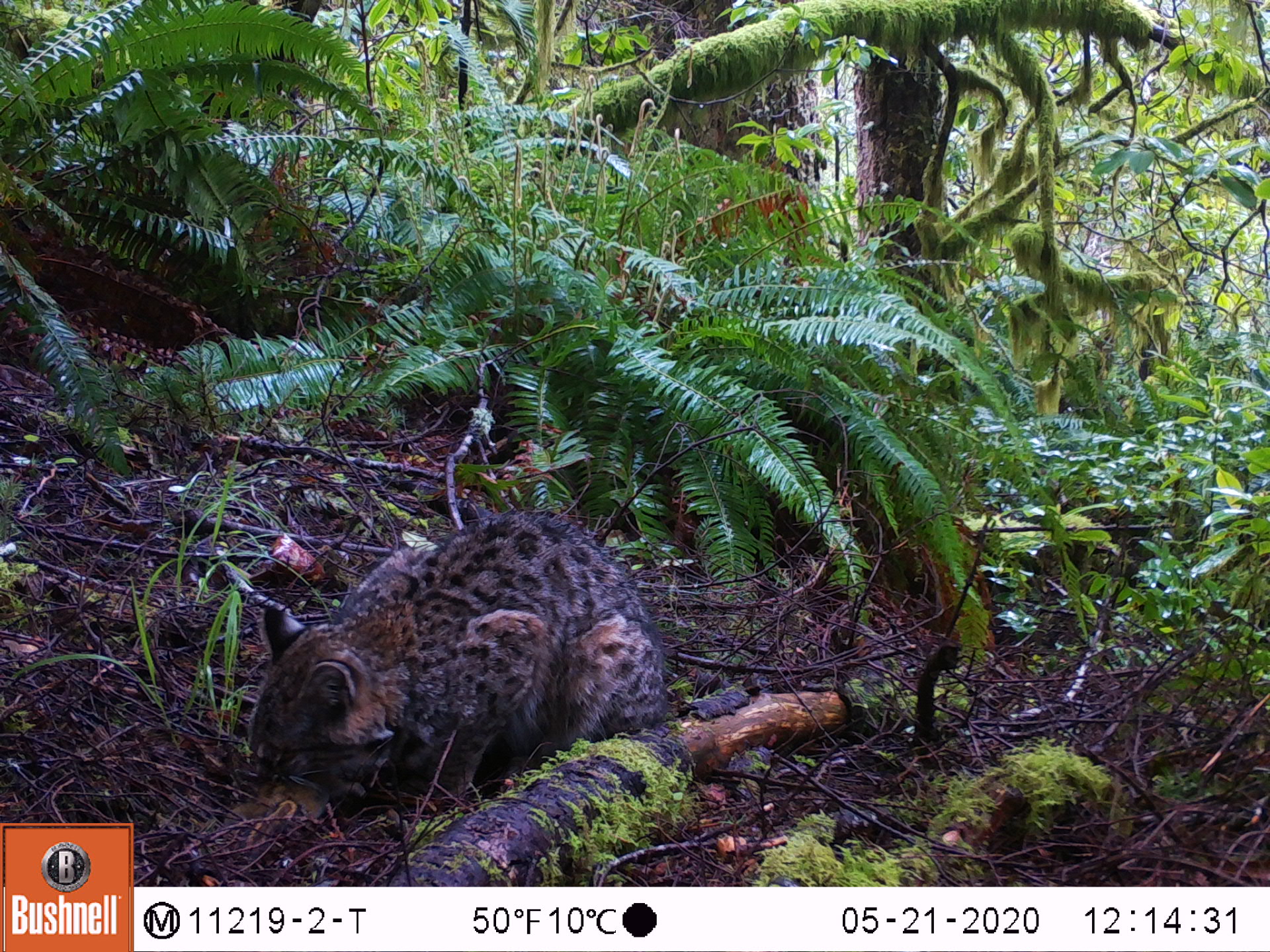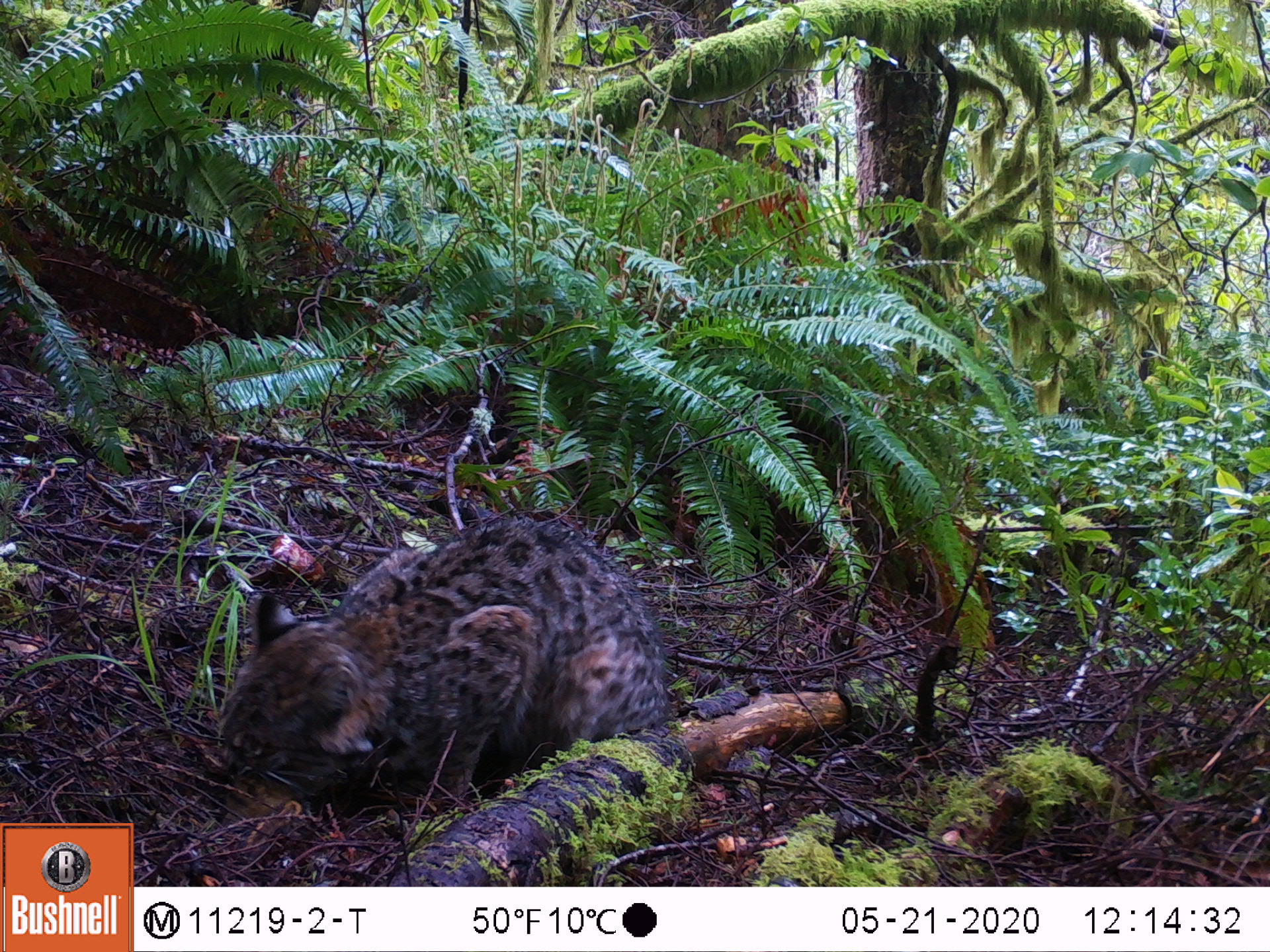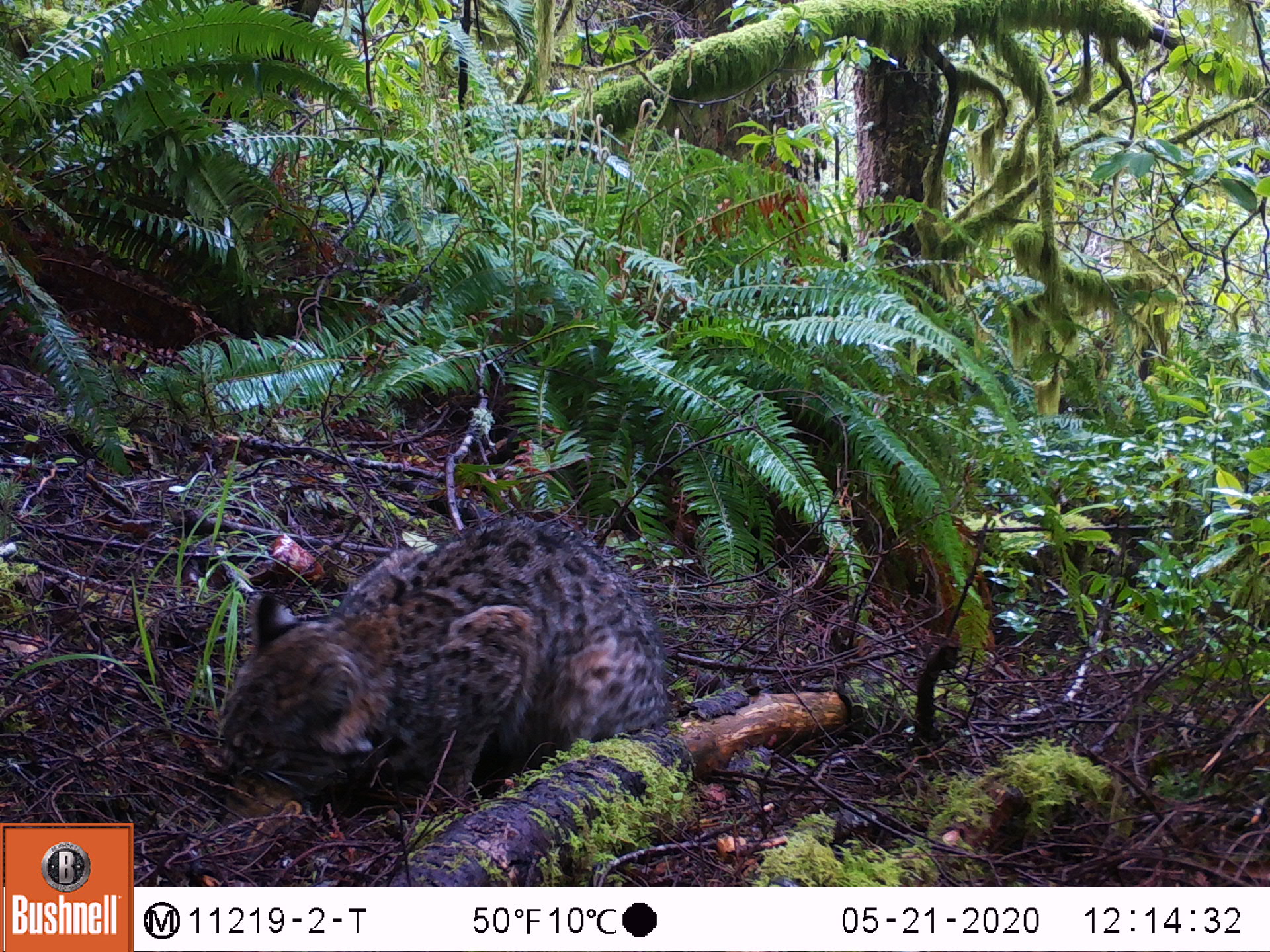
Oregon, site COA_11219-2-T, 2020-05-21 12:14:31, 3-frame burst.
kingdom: Animalia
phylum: Chordata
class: Mammalia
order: Rodentia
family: Sciuridae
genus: Neotamias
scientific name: Neotamias townsendii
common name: townsend's chipmunk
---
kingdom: Animalia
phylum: Chordata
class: Mammalia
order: Carnivora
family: Felidae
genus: Lynx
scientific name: Lynx rufus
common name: bobcat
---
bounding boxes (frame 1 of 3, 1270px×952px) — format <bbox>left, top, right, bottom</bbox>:
townsend's chipmunk: <bbox>240, 490, 671, 822</bbox>; <bbox>219, 782, 335, 852</bbox>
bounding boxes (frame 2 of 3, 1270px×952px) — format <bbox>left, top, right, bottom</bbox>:
bobcat: <bbox>199, 498, 683, 837</bbox>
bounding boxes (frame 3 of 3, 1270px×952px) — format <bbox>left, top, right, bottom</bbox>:
townsend's chipmunk: <bbox>196, 499, 670, 799</bbox>; <bbox>212, 778, 305, 851</bbox>